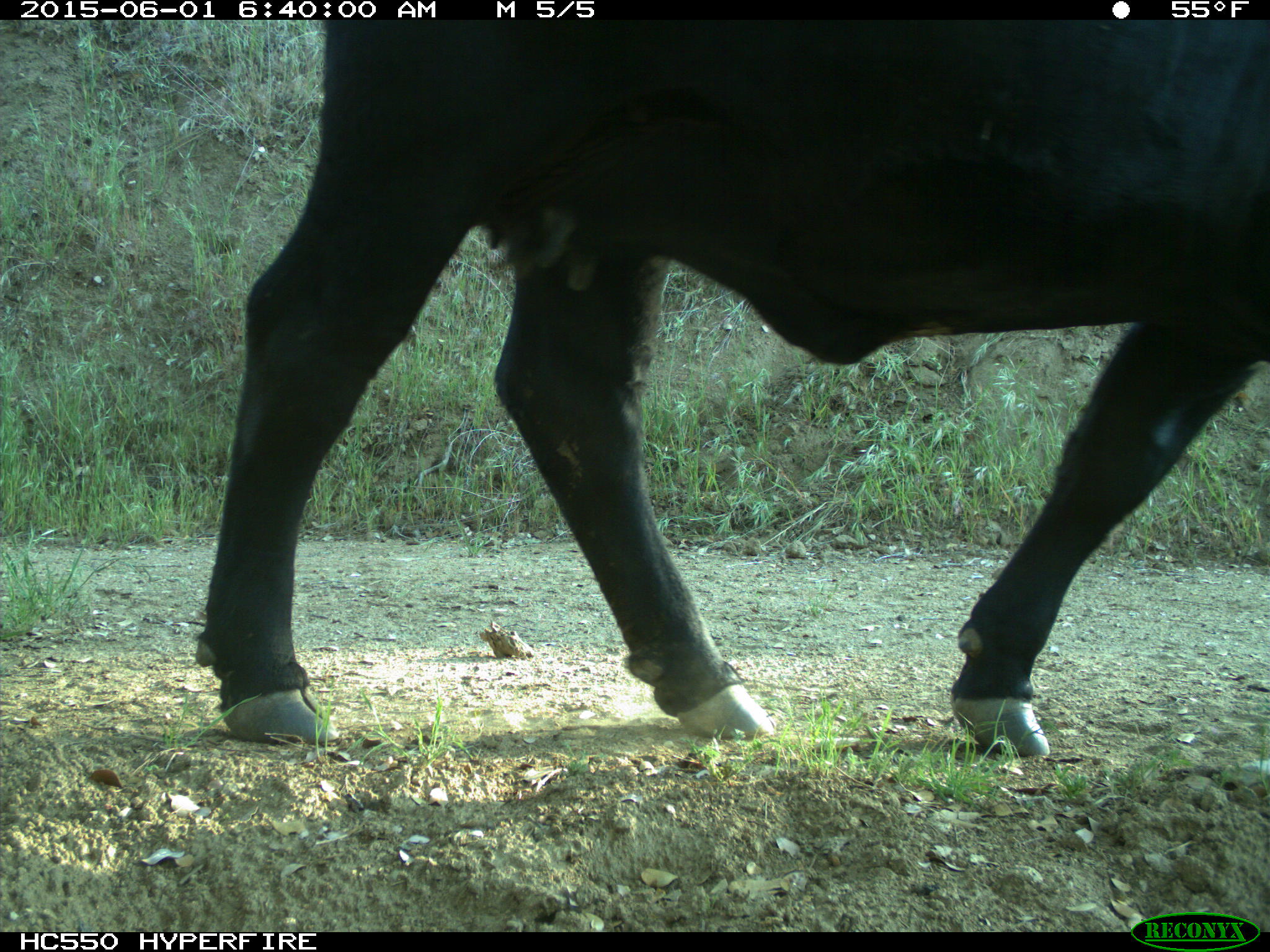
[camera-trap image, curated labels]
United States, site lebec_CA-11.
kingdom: Animalia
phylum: Chordata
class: Mammalia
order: Artiodactyla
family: Bovidae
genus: Bos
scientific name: Bos taurus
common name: domestic cow